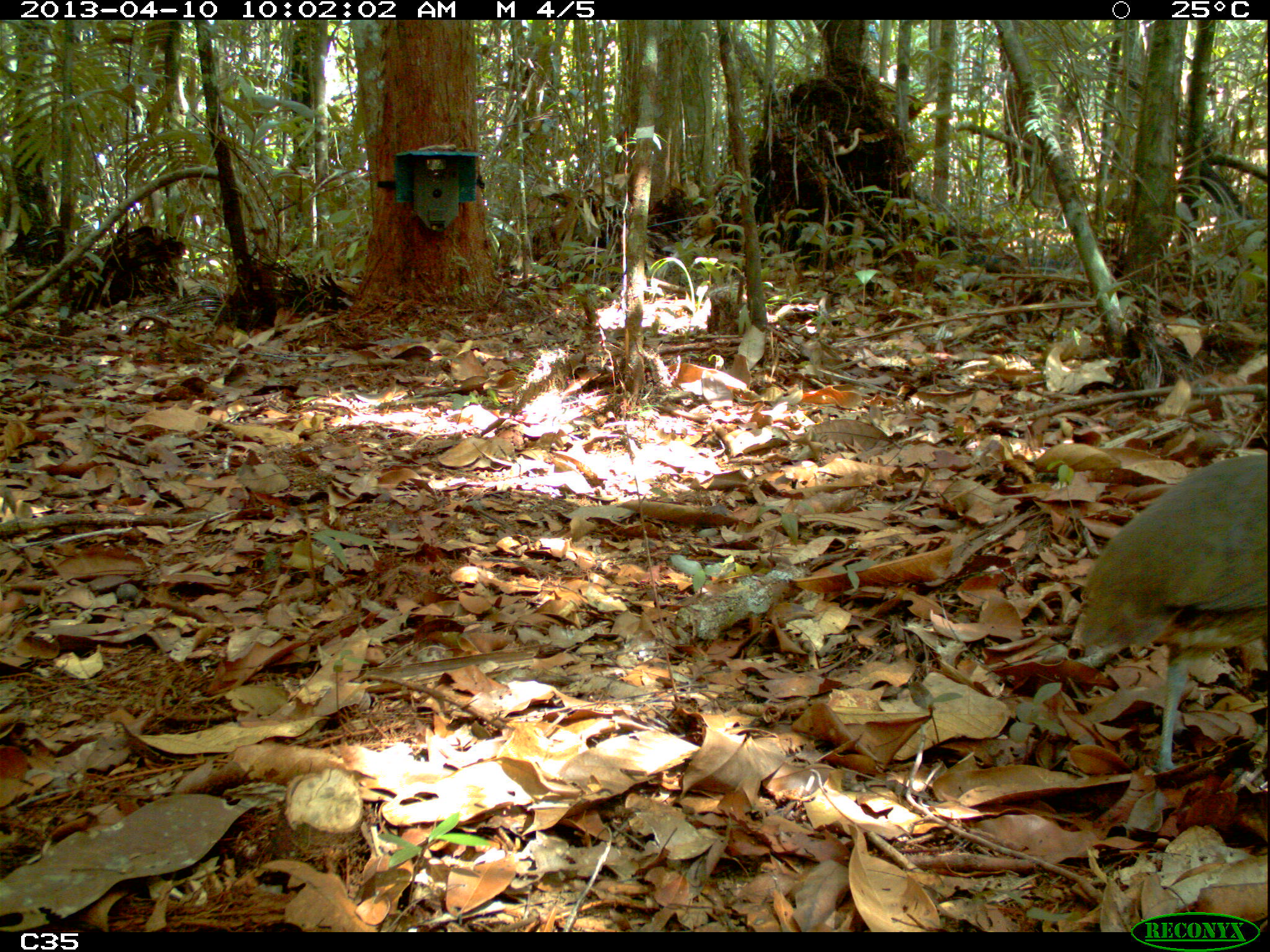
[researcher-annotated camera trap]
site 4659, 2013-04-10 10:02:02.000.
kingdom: Animalia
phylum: Chordata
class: Aves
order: Tinamiformes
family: Tinamidae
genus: Tinamus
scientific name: Tinamus major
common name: great tinamou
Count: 1.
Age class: adult.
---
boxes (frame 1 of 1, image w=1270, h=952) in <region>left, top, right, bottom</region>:
tinamus major: <region>1069, 450, 1270, 774</region>